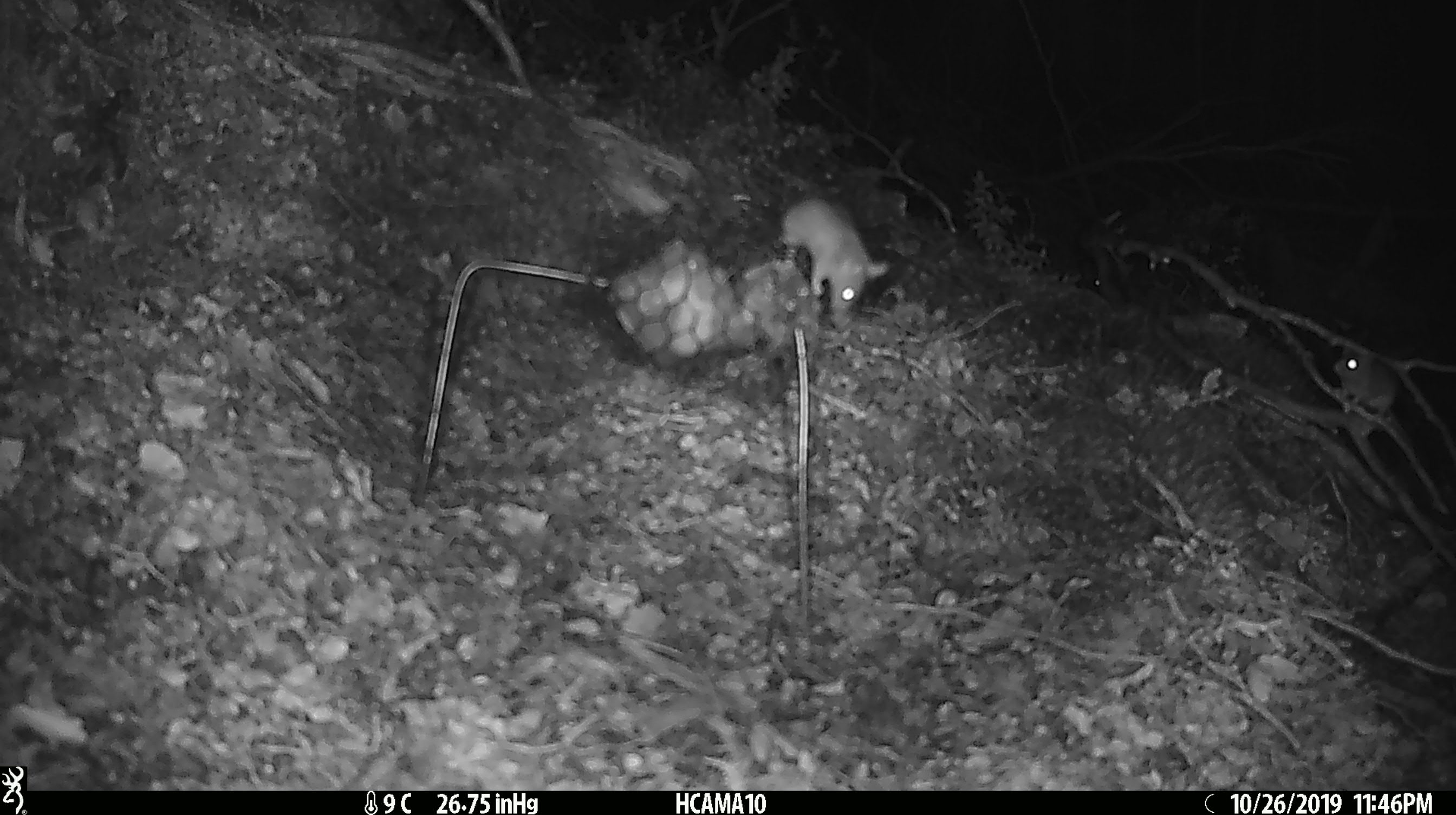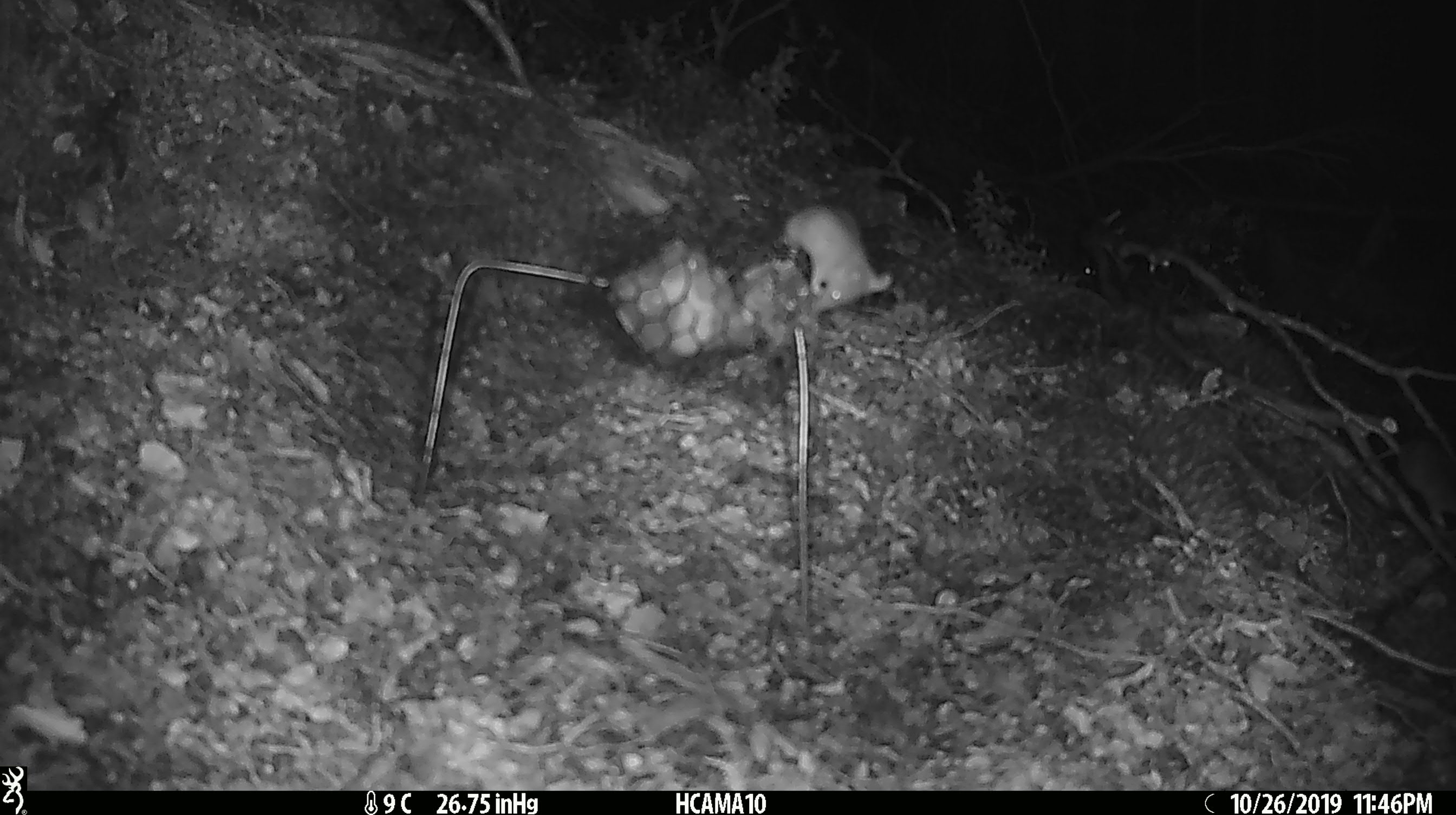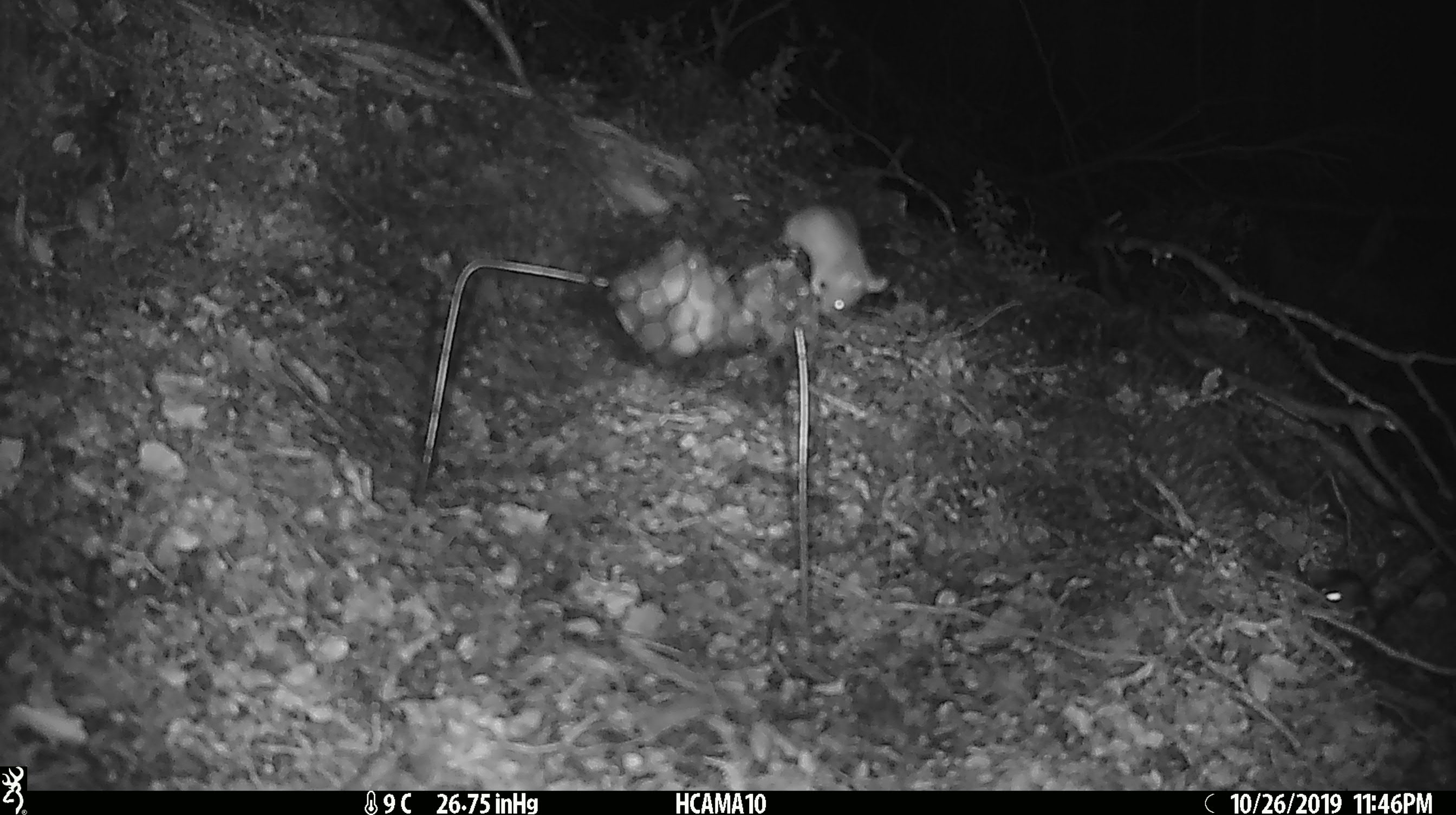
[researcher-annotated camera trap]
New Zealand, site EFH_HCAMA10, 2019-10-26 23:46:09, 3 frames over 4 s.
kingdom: Animalia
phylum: Chordata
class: Mammalia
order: Rodentia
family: Muridae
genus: Mus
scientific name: Mus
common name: mouse